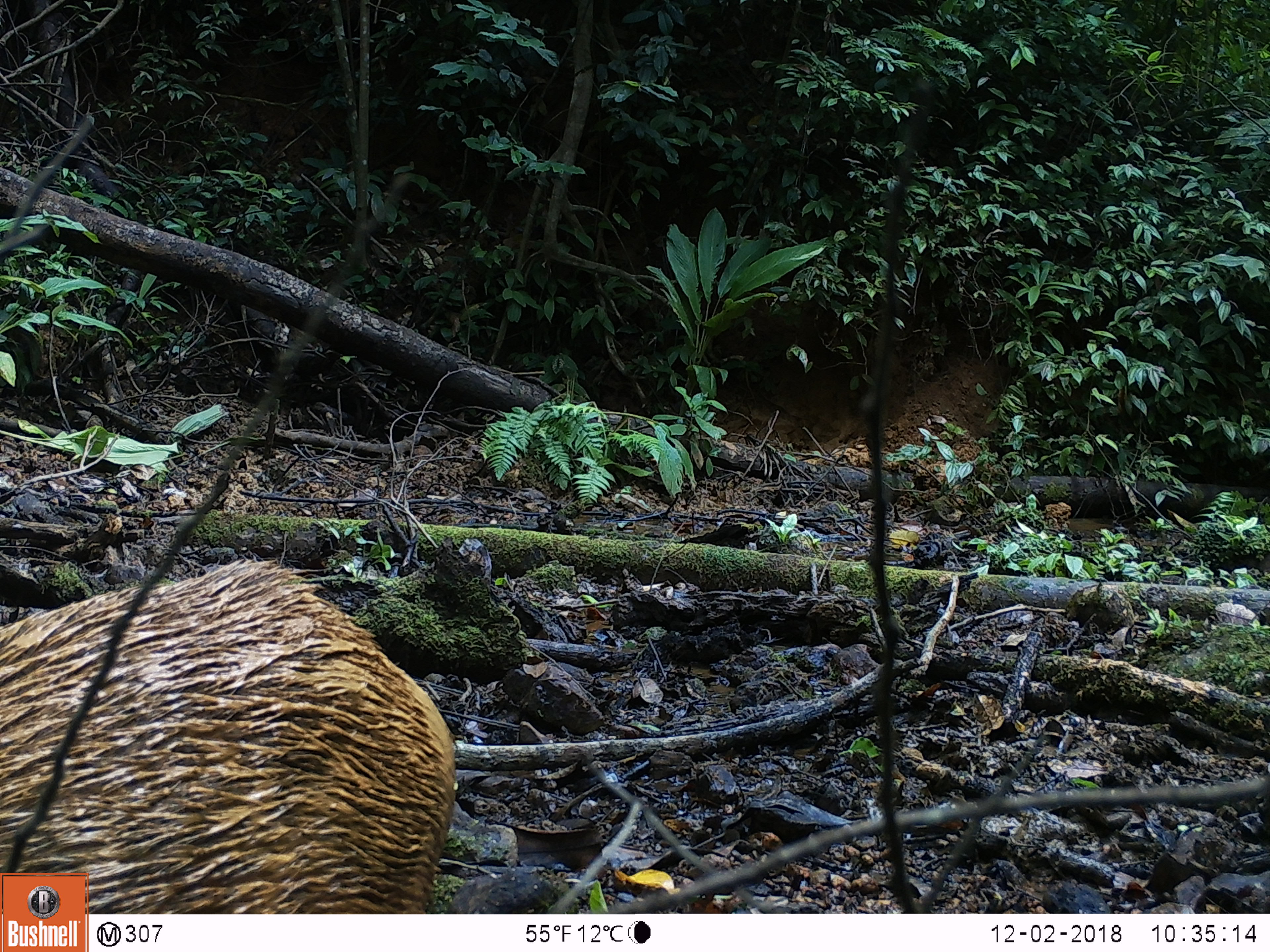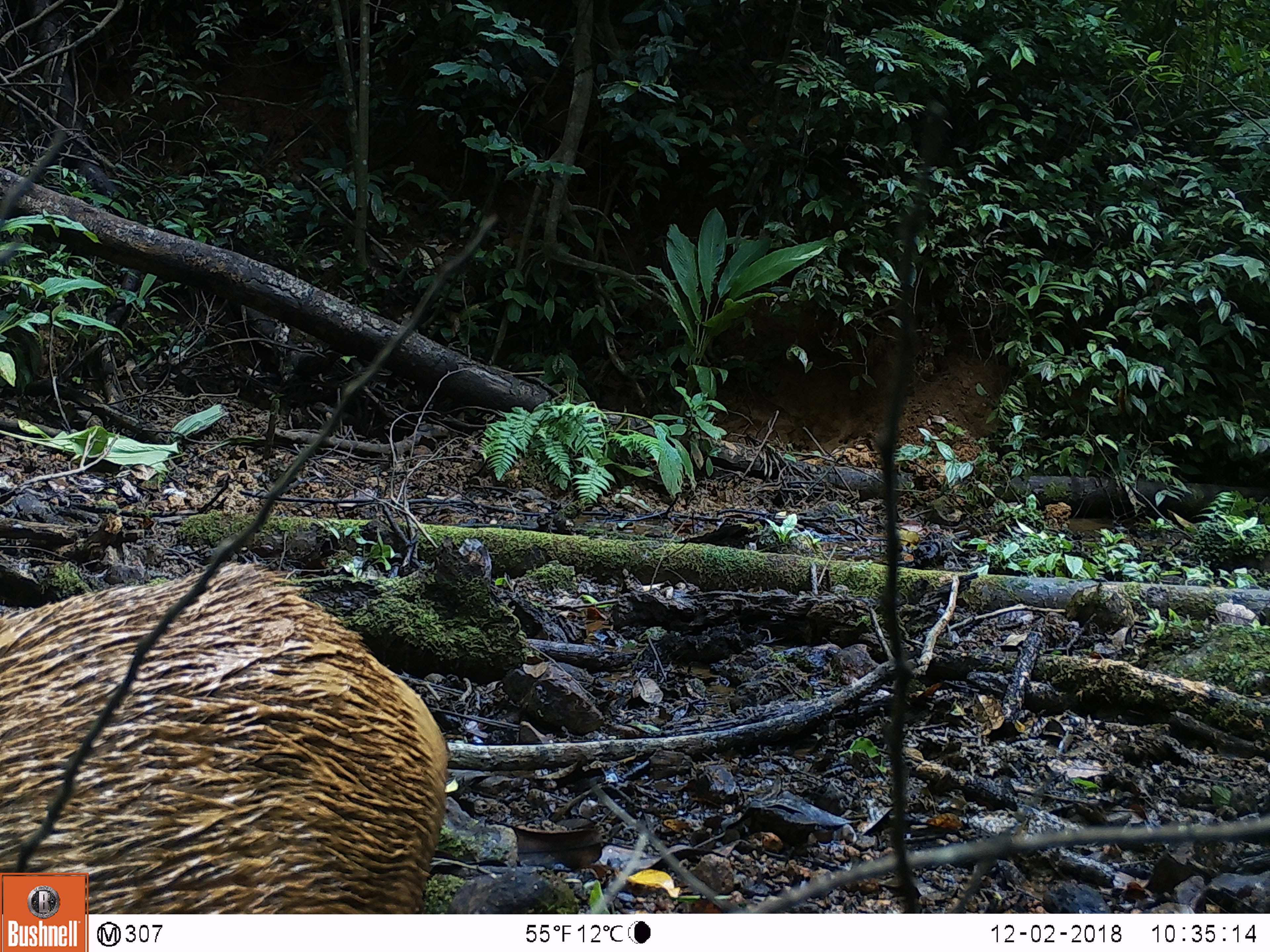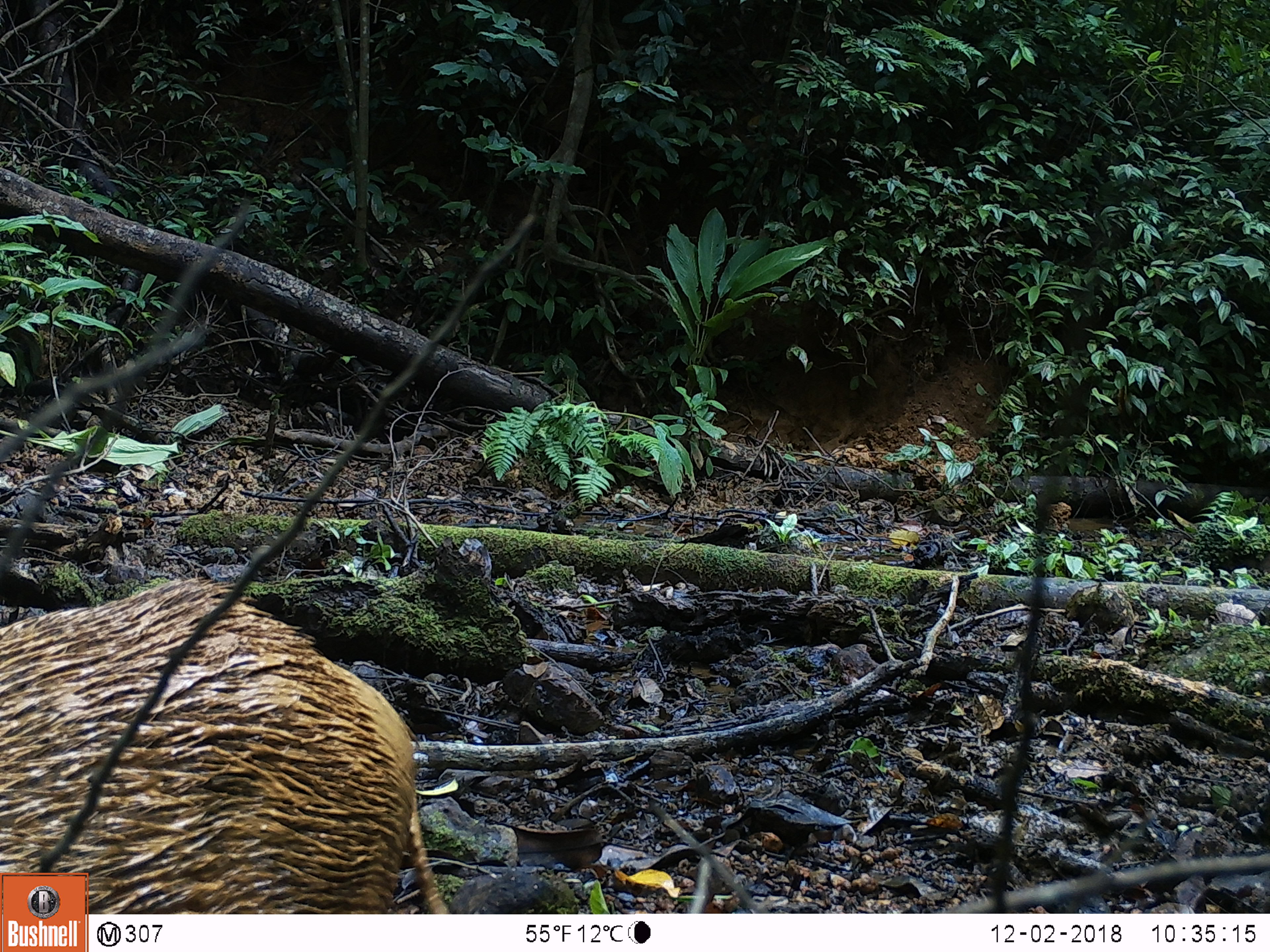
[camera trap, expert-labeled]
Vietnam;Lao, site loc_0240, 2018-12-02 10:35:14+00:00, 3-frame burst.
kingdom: Animalia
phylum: Chordata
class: Mammalia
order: Artiodactyla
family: Suidae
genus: Sus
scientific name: Sus scrofa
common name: eurasian wild pig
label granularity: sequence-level